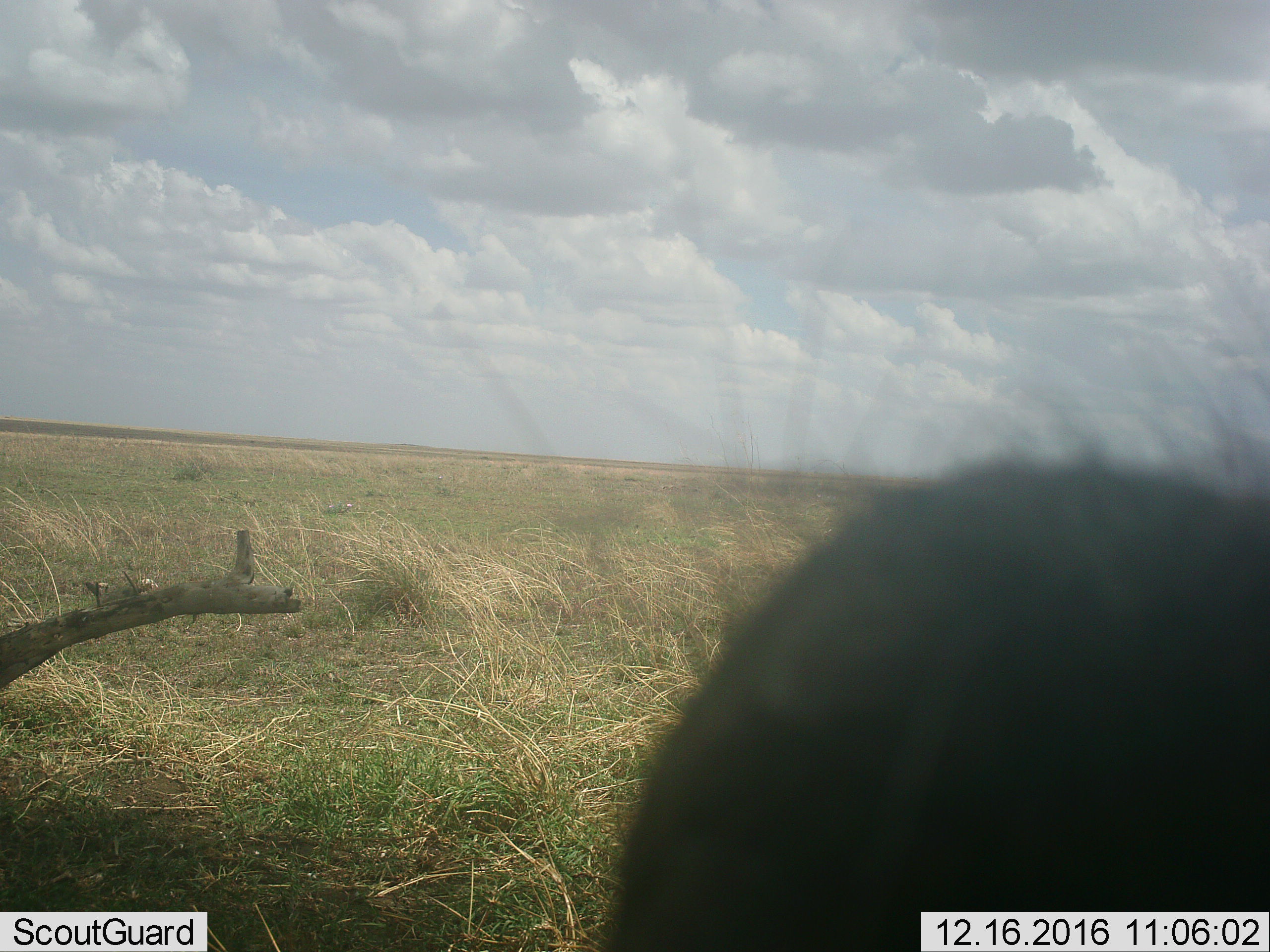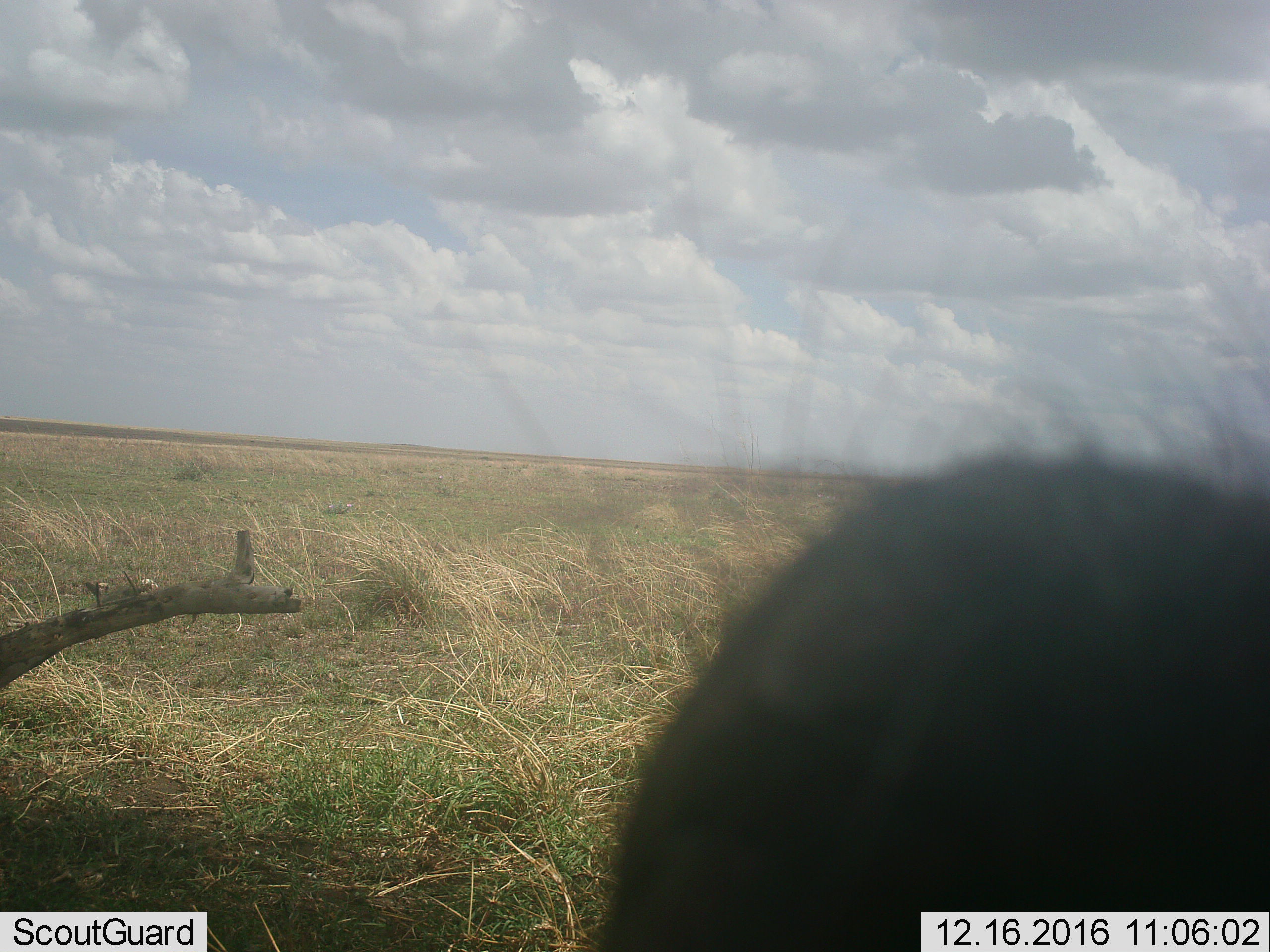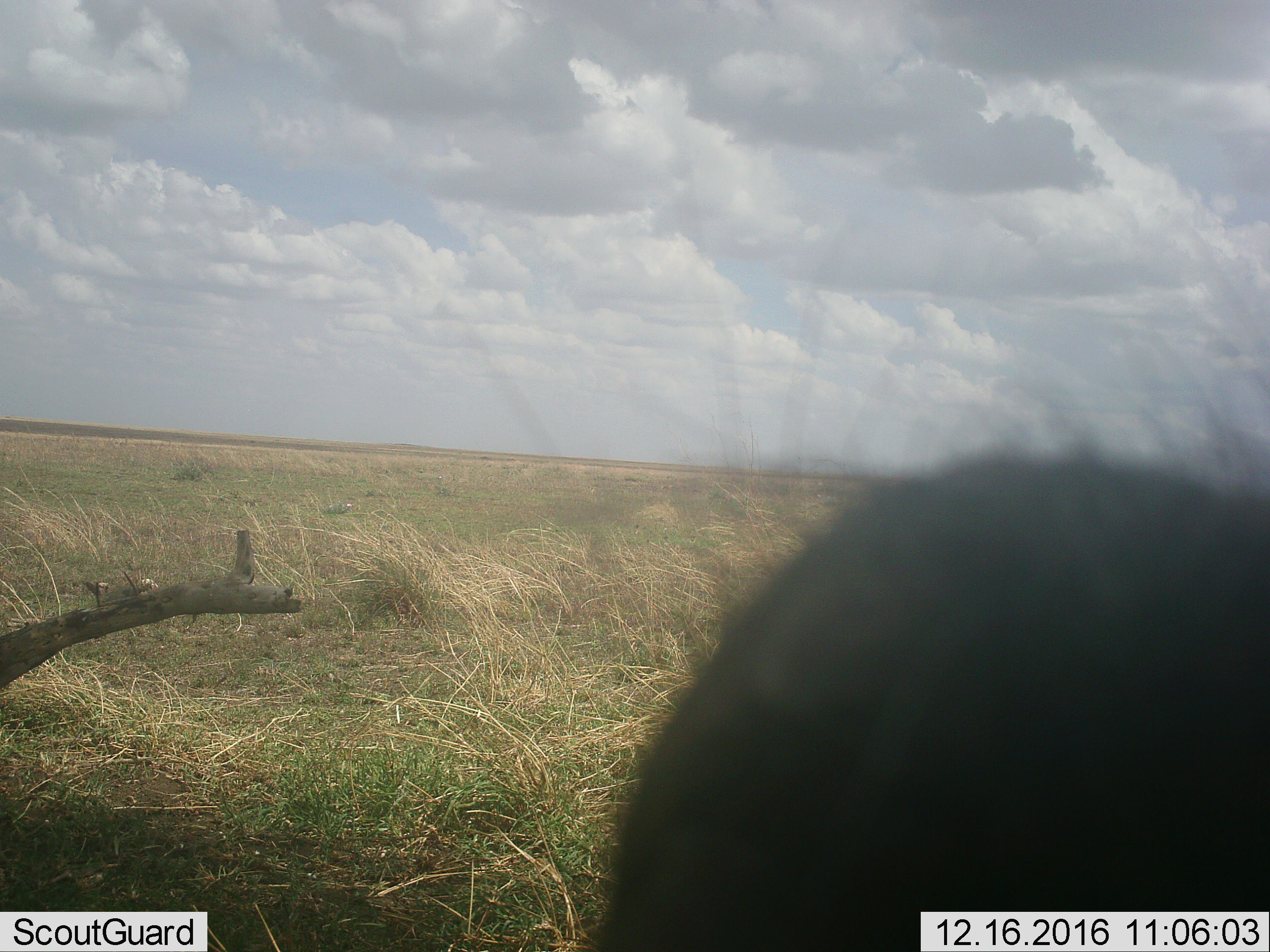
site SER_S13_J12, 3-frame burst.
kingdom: Animalia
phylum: Chordata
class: Mammalia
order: Artiodactyla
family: Suidae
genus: Phacochoerus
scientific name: Phacochoerus africanus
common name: warthog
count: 1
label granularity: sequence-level